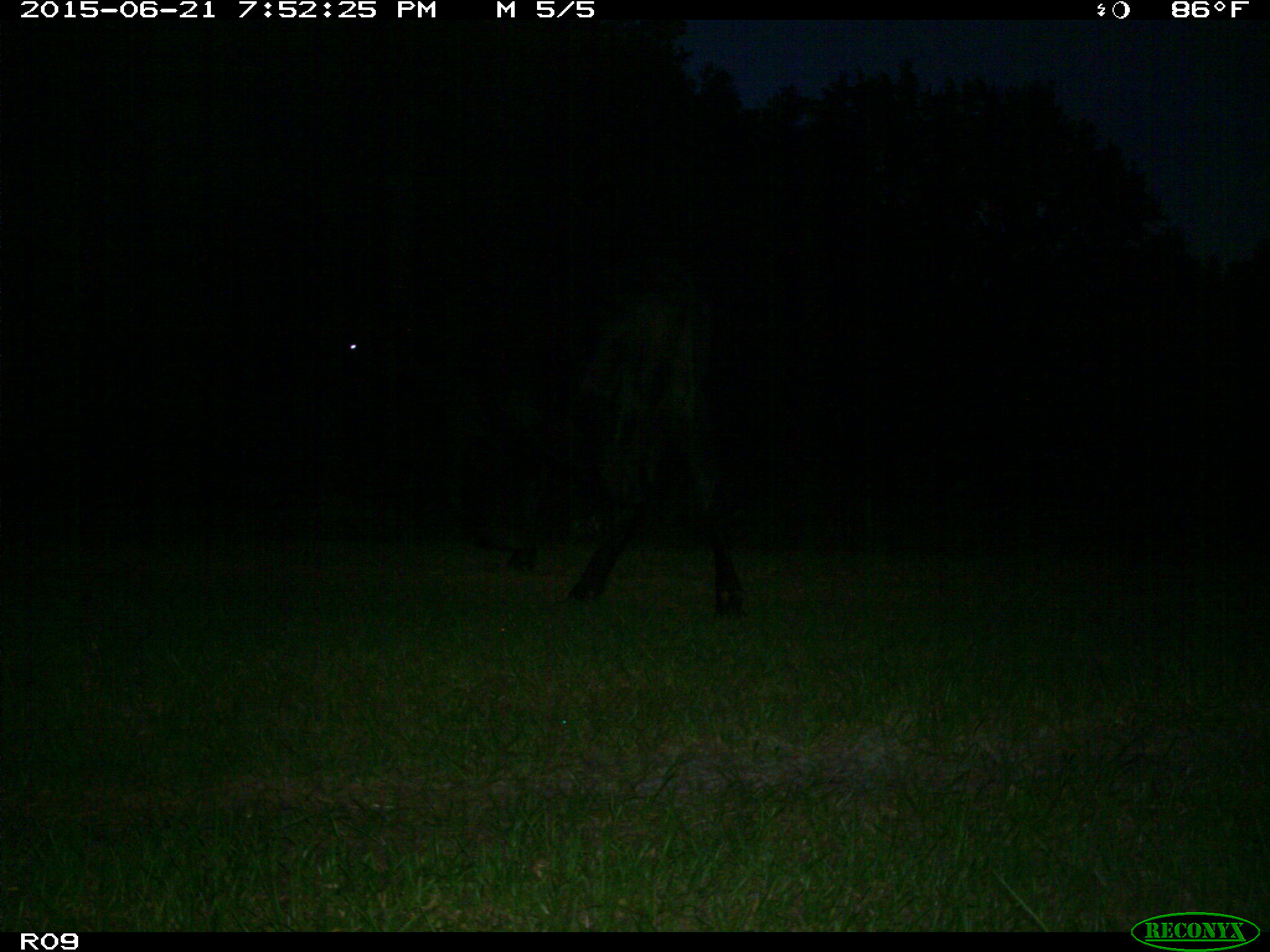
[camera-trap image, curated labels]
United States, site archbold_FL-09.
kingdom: Animalia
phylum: Chordata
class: Mammalia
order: Artiodactyla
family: Bovidae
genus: Bos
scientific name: Bos taurus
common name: domestic cow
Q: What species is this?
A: Bos taurus (domestic cow).